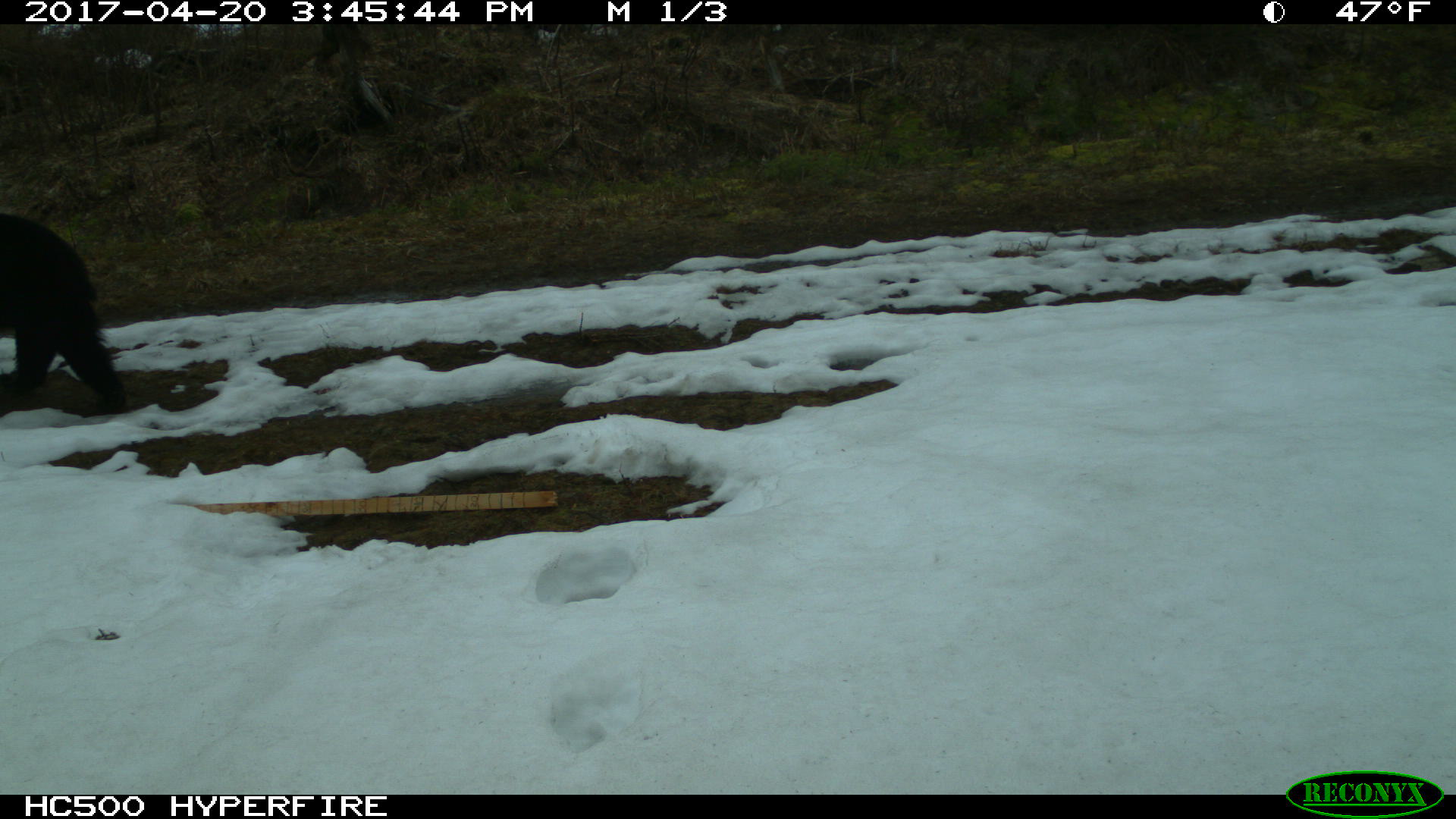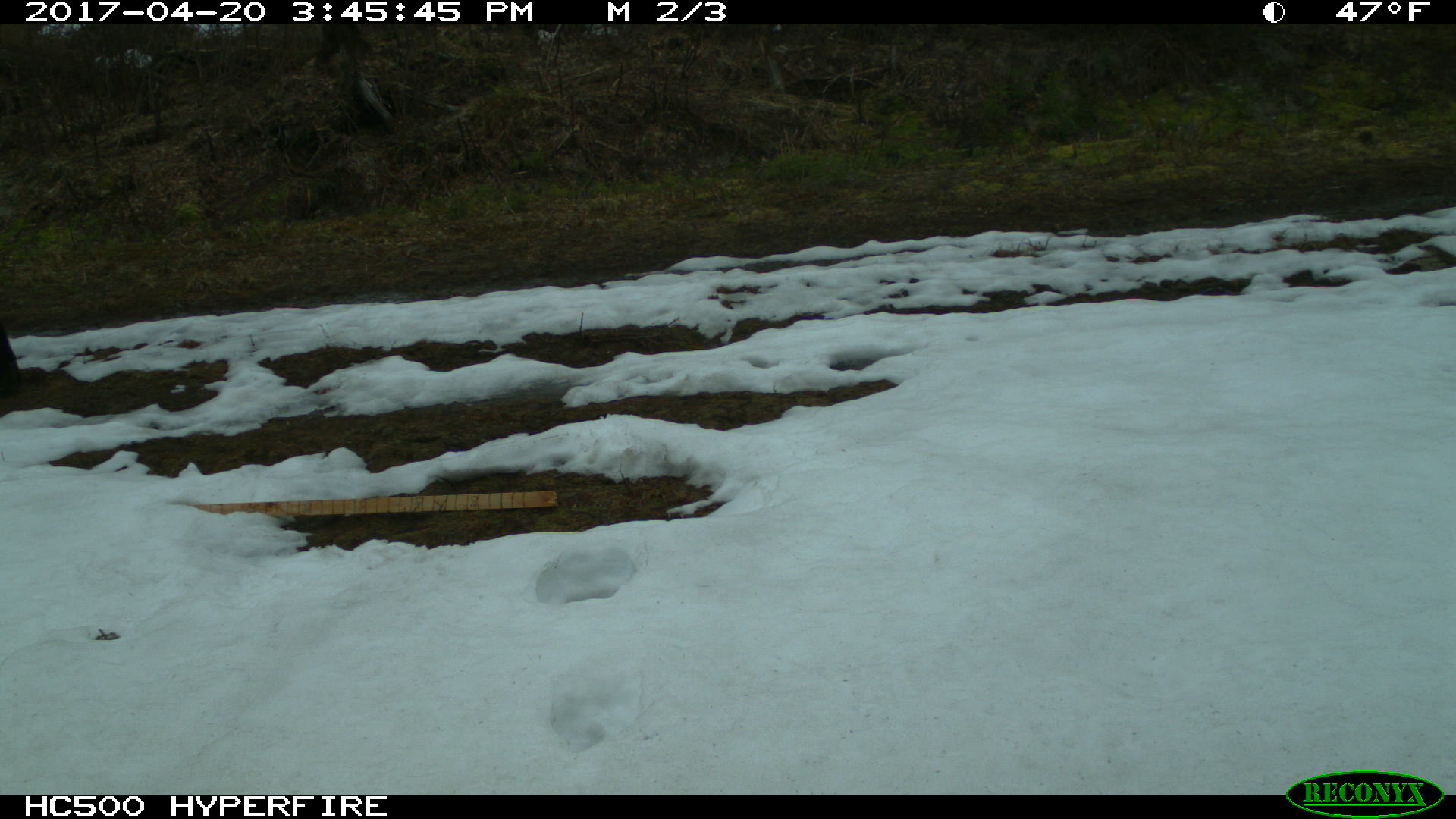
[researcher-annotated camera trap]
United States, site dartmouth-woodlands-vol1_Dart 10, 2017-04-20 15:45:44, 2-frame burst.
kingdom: Animalia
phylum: Chordata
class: Mammalia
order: Carnivora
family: Ursidae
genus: Ursus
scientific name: Ursus americanus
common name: black bear